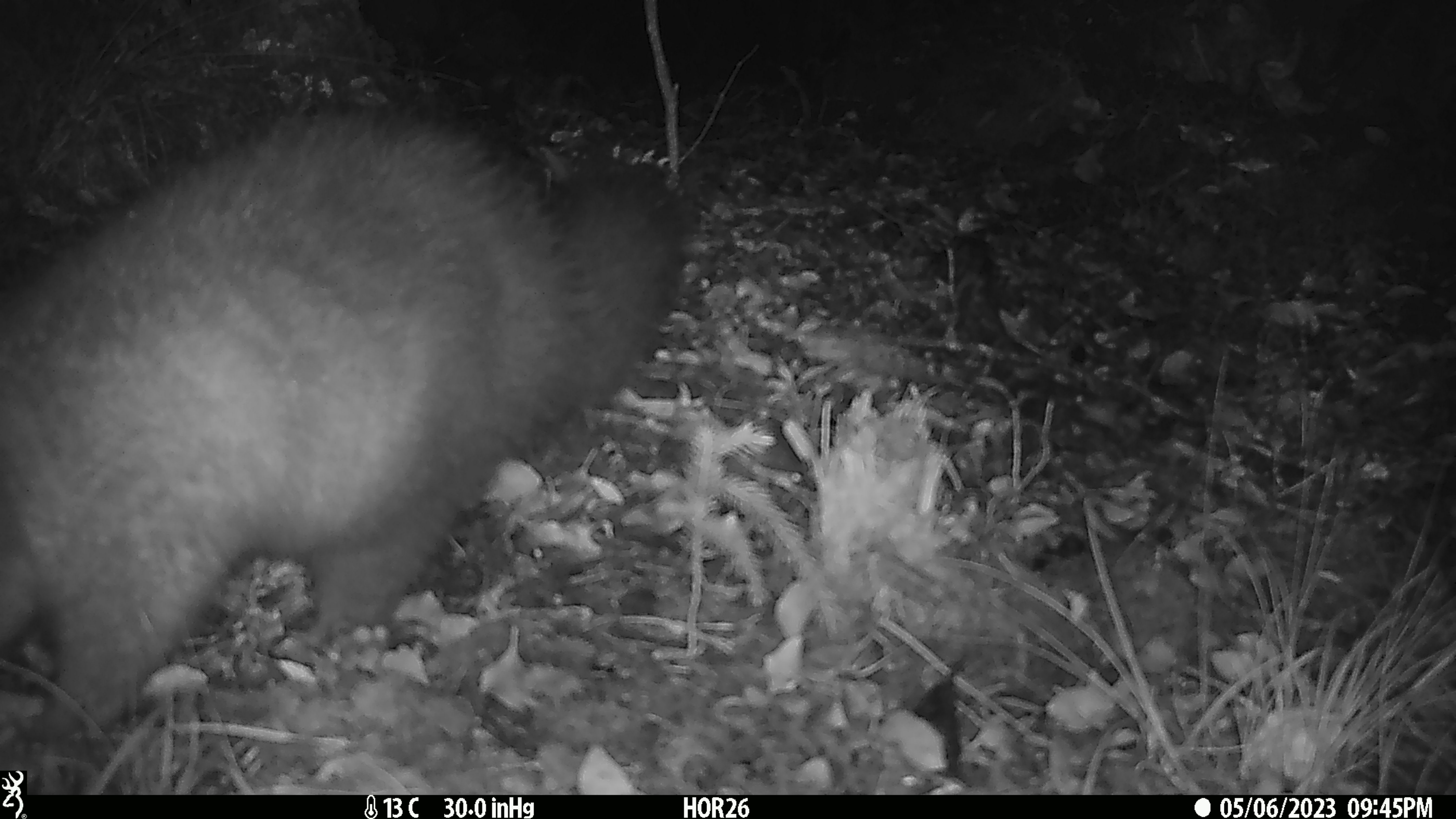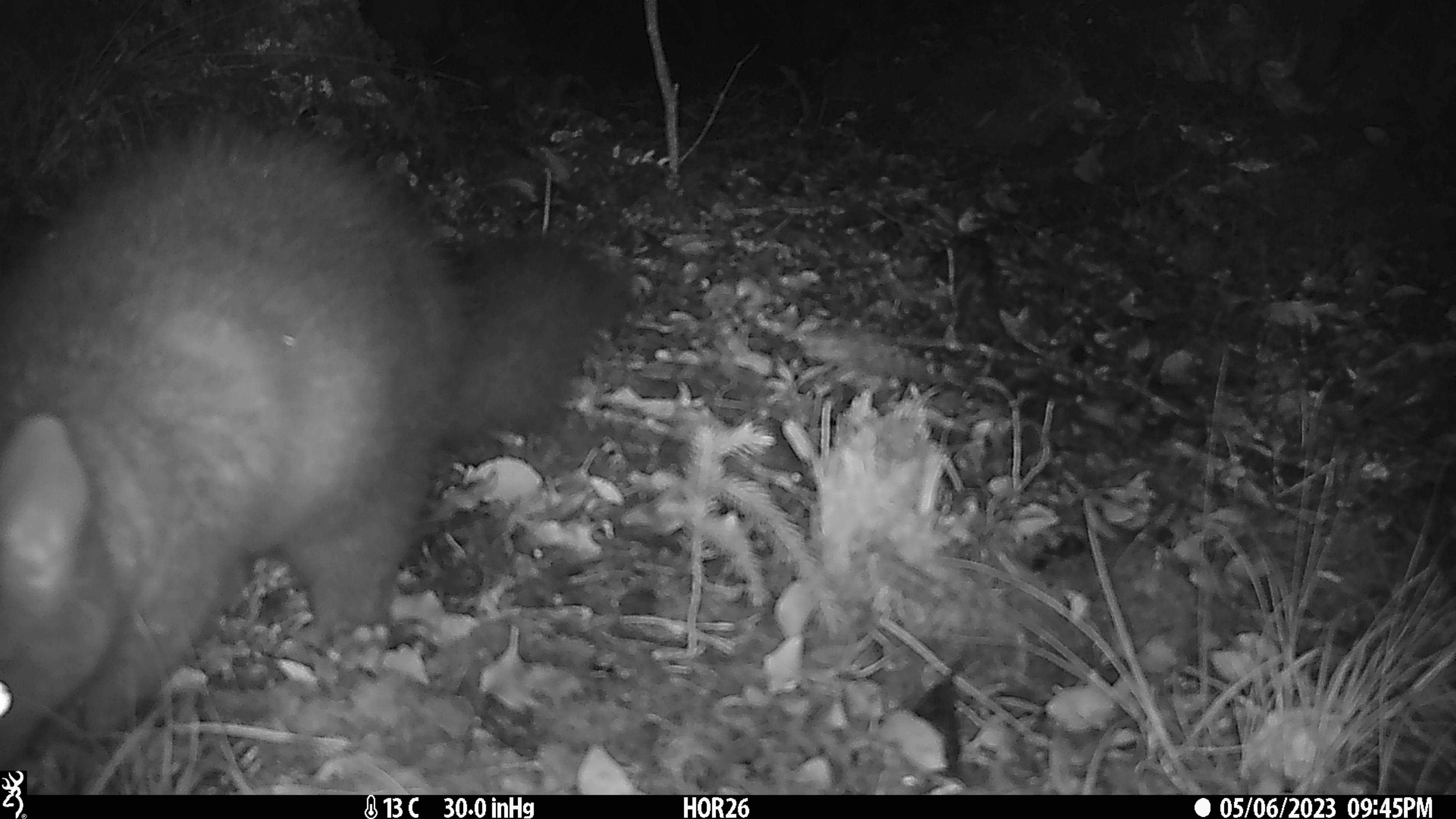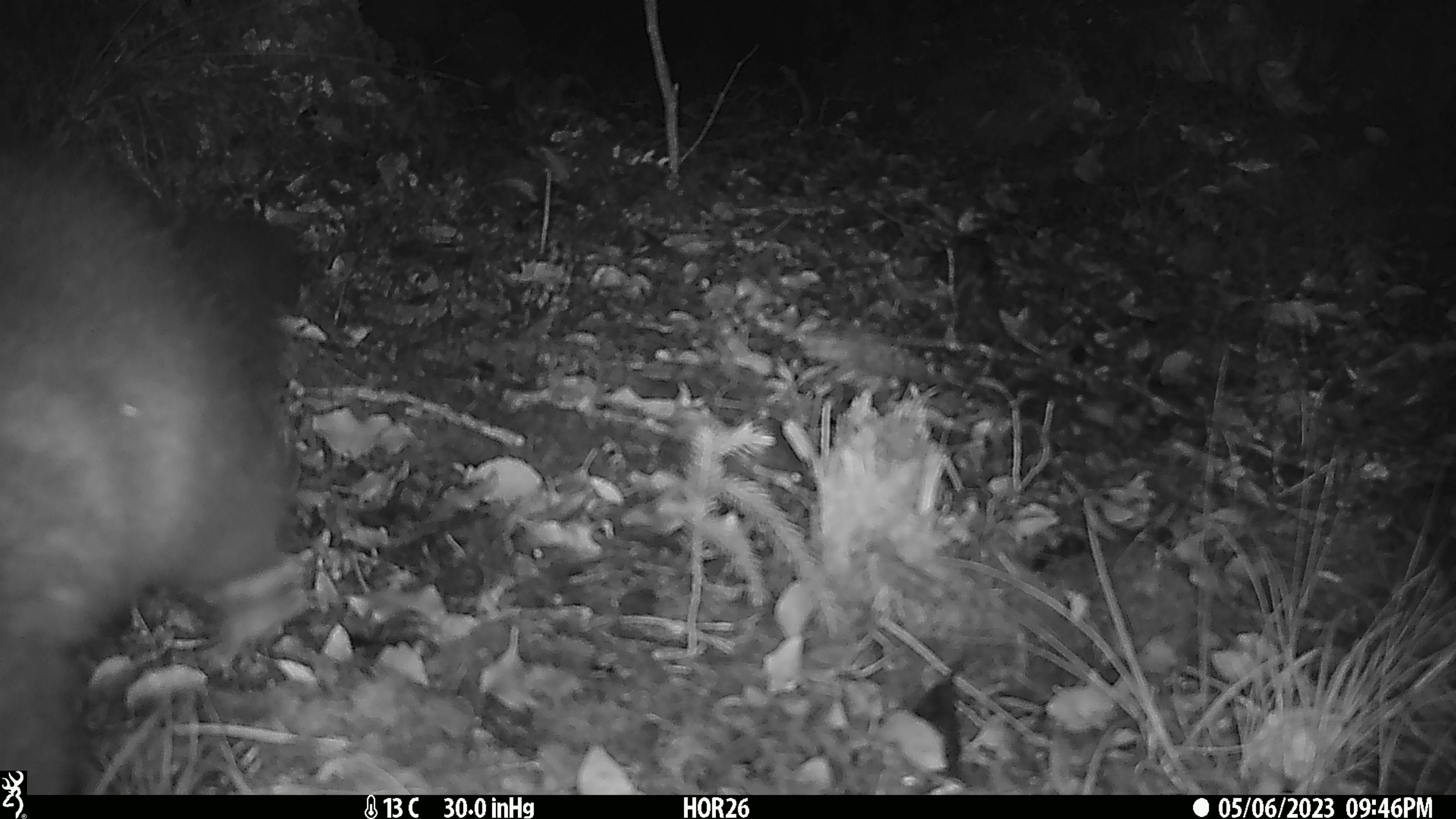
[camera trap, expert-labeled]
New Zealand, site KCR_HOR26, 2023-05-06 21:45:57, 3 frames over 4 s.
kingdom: Animalia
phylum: Chordata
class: Mammalia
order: Diprotodontia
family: Phalangeridae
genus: Trichosurus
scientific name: Trichosurus vulpecula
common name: common brushtail possum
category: possum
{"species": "possum (common brushtail possum) (Trichosurus vulpecula)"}